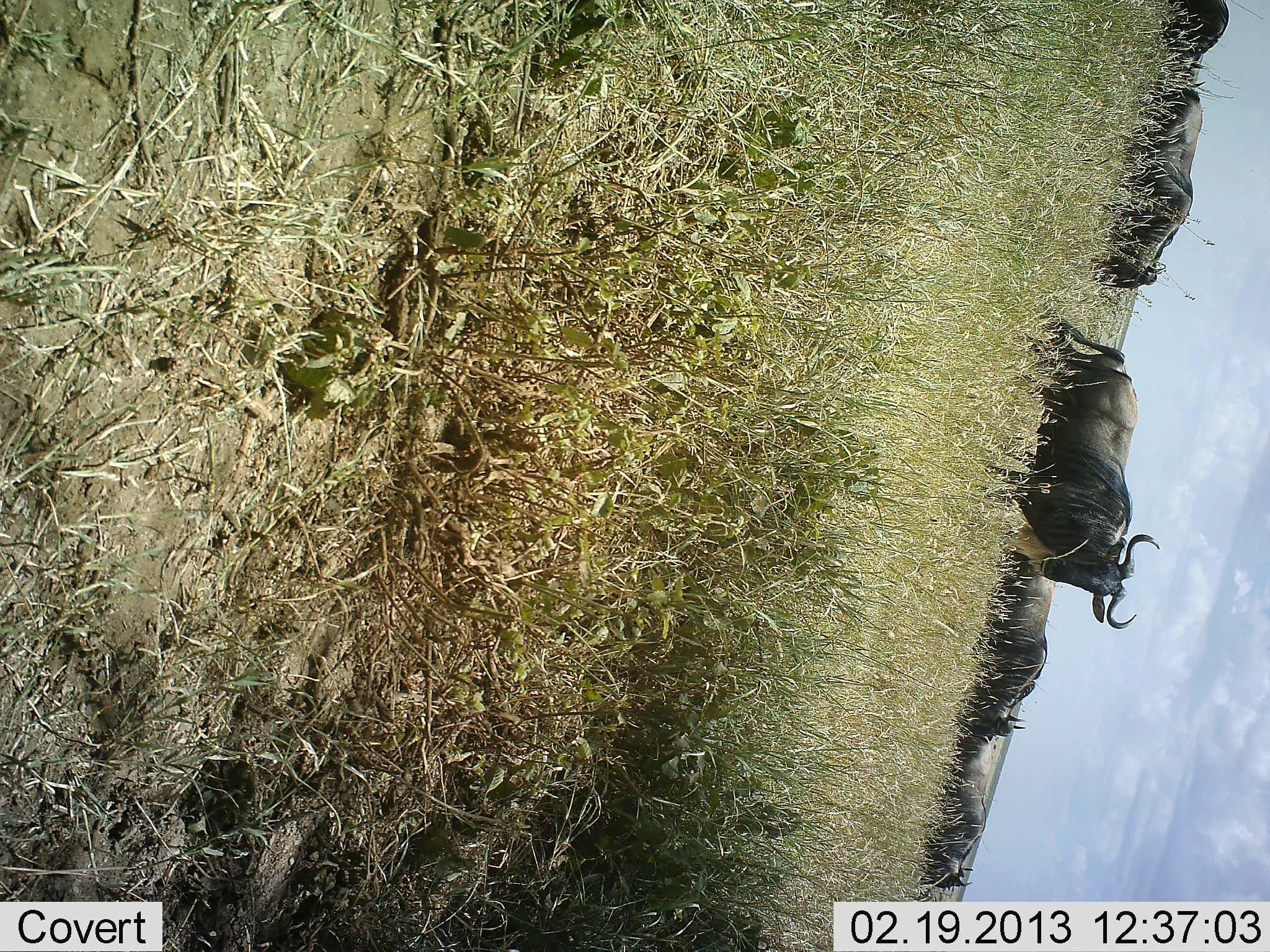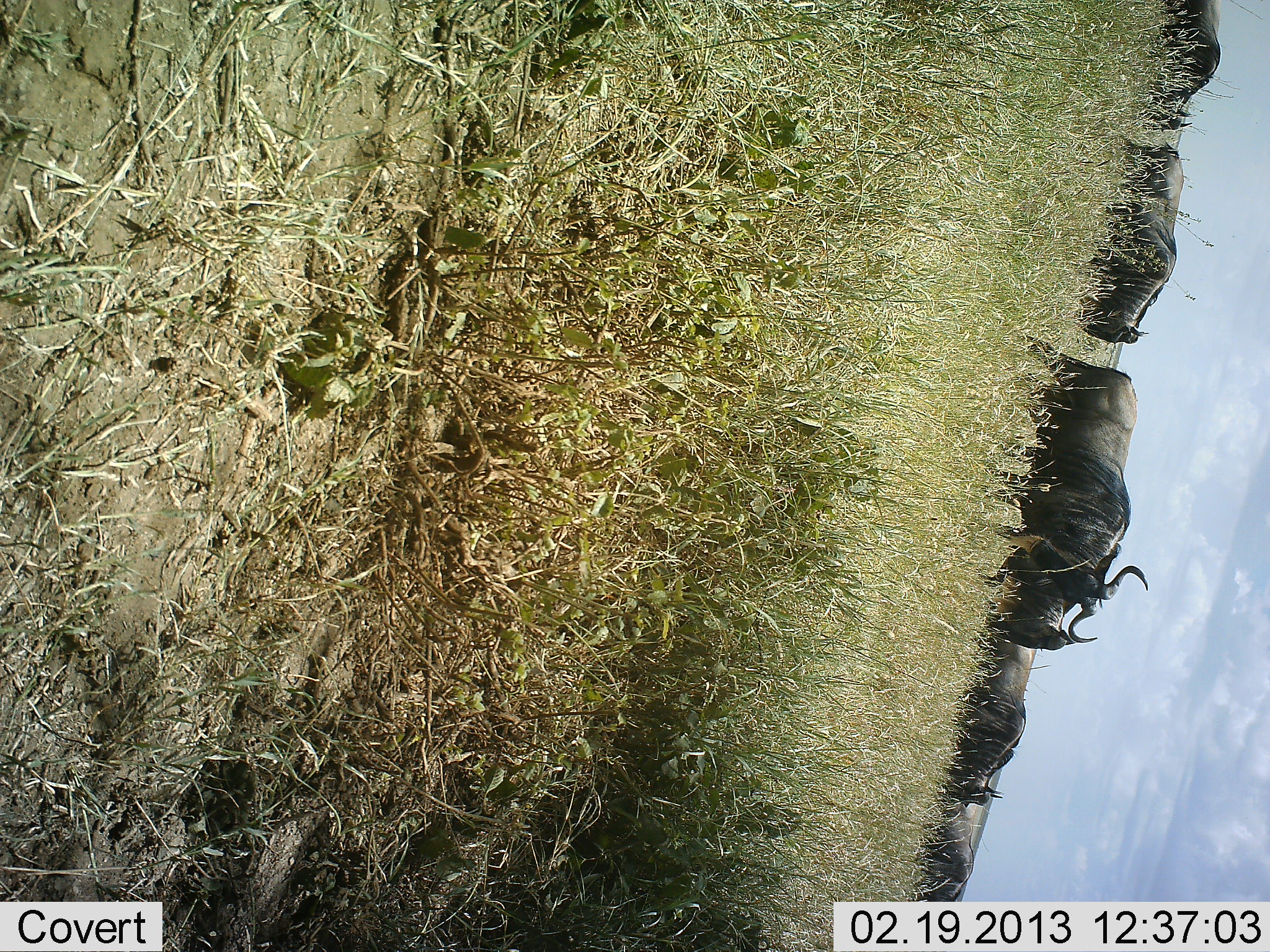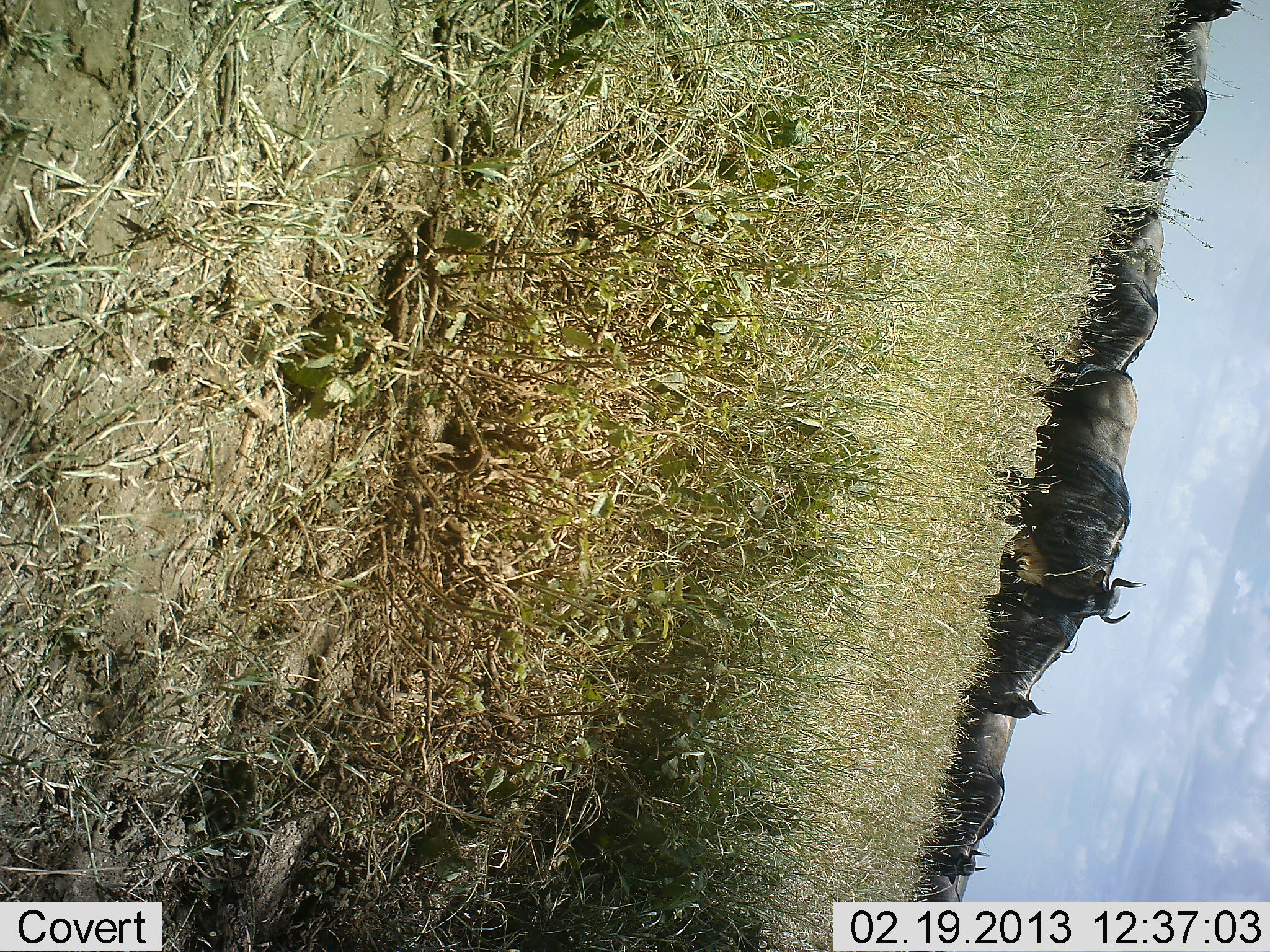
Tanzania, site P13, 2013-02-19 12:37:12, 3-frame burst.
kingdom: Animalia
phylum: Chordata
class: Mammalia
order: Artiodactyla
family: Bovidae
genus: Connochaetes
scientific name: Connochaetes taurinus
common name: blue wildebeest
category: wildebeest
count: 6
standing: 27%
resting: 3%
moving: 70%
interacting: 3%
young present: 0%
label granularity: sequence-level